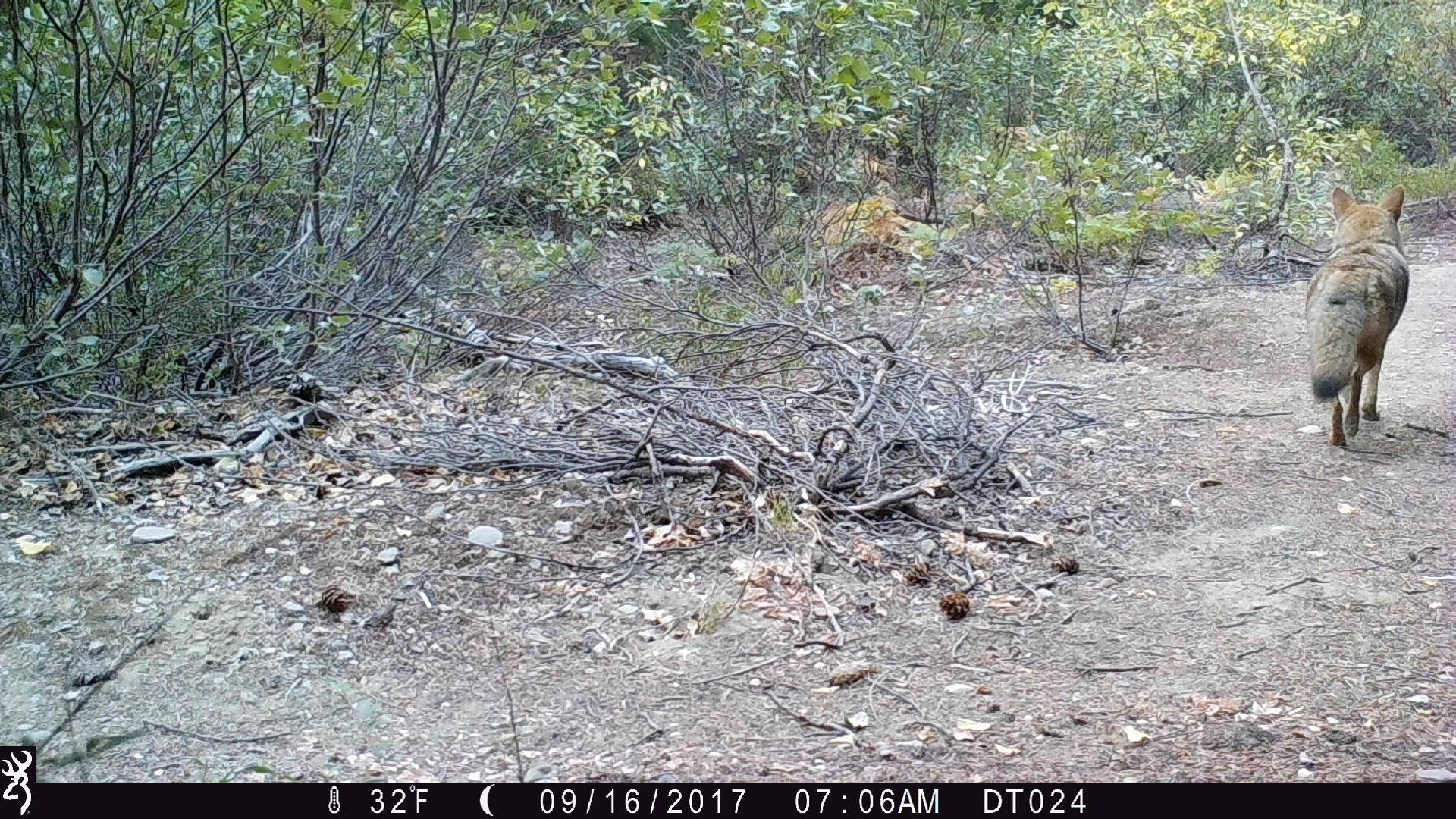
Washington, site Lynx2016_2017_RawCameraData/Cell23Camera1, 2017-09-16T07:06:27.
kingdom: Animalia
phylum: Chordata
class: Mammalia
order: Carnivora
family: Canidae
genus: Canis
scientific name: Canis latrans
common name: coyote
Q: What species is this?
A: Canis latrans (coyote).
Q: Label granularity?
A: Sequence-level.